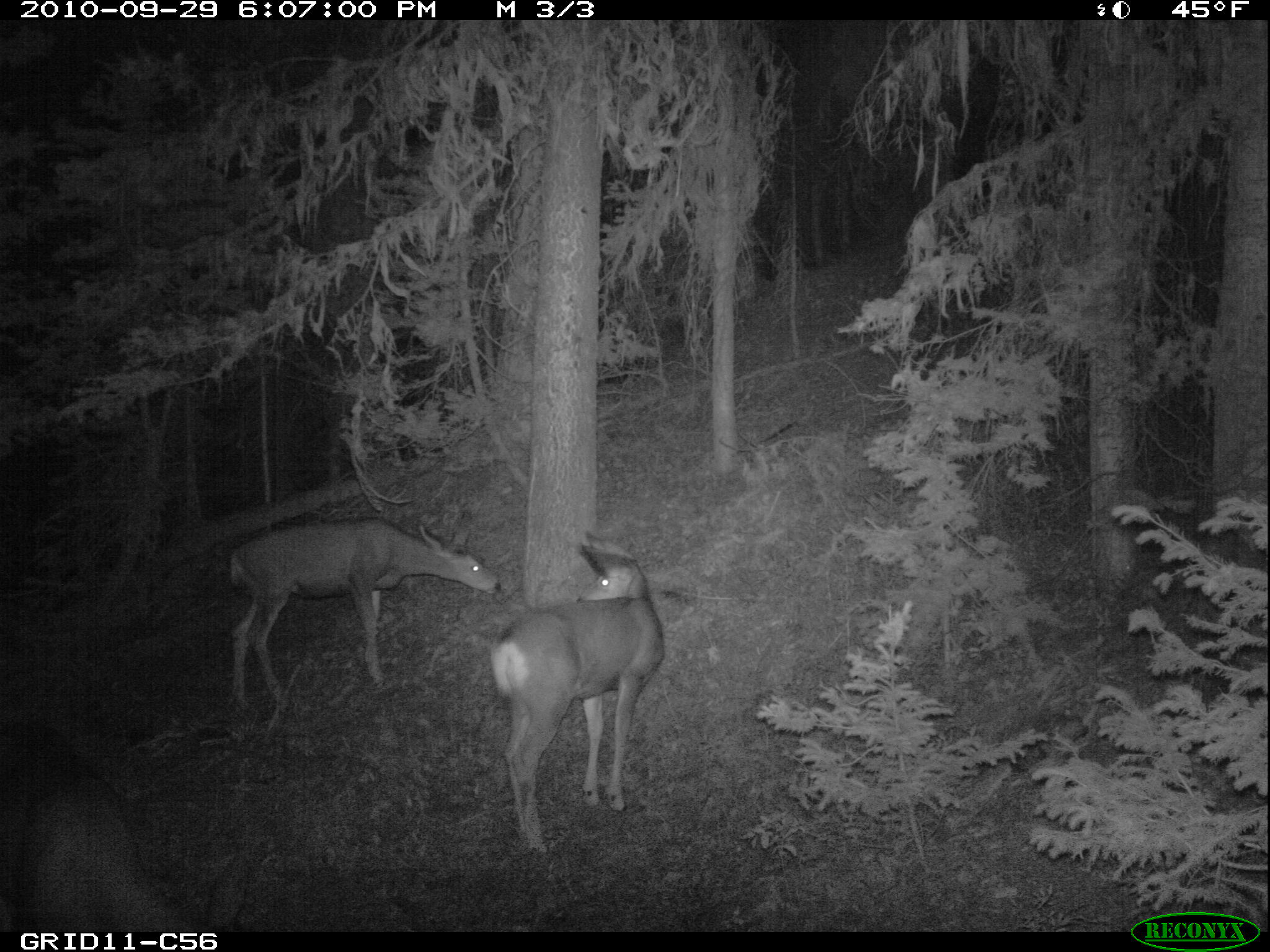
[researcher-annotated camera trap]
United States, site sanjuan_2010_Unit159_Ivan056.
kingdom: Animalia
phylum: Chordata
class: Mammalia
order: Artiodactyla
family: Cervidae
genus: Odocoileus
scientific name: Odocoileus hemionus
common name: mule deer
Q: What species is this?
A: Odocoileus hemionus (mule deer).